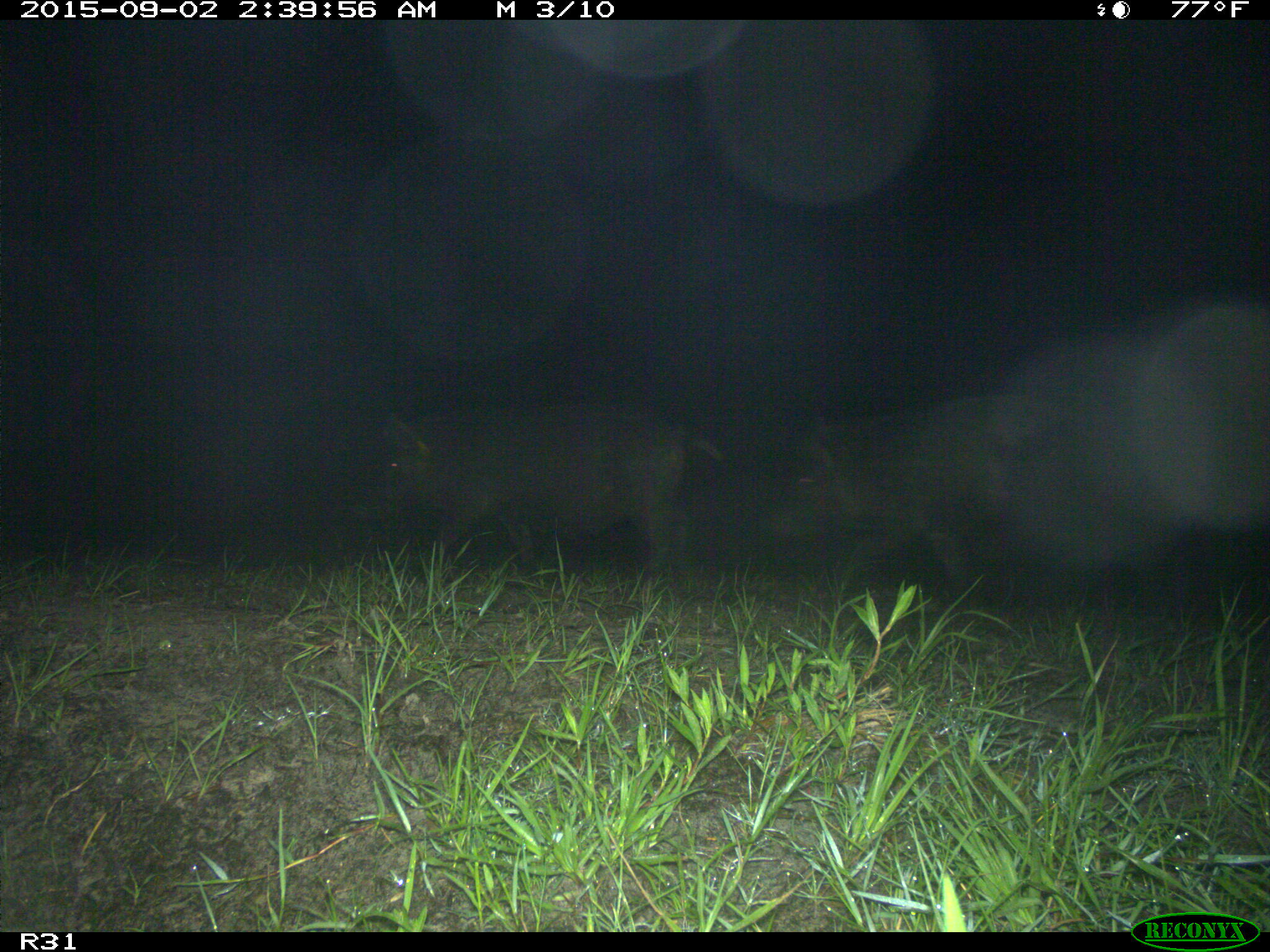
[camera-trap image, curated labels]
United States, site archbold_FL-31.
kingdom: Animalia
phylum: Chordata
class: Mammalia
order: Artiodactyla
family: Suidae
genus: Sus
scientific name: Sus scrofa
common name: wild boar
Sus scrofa (wild boar).